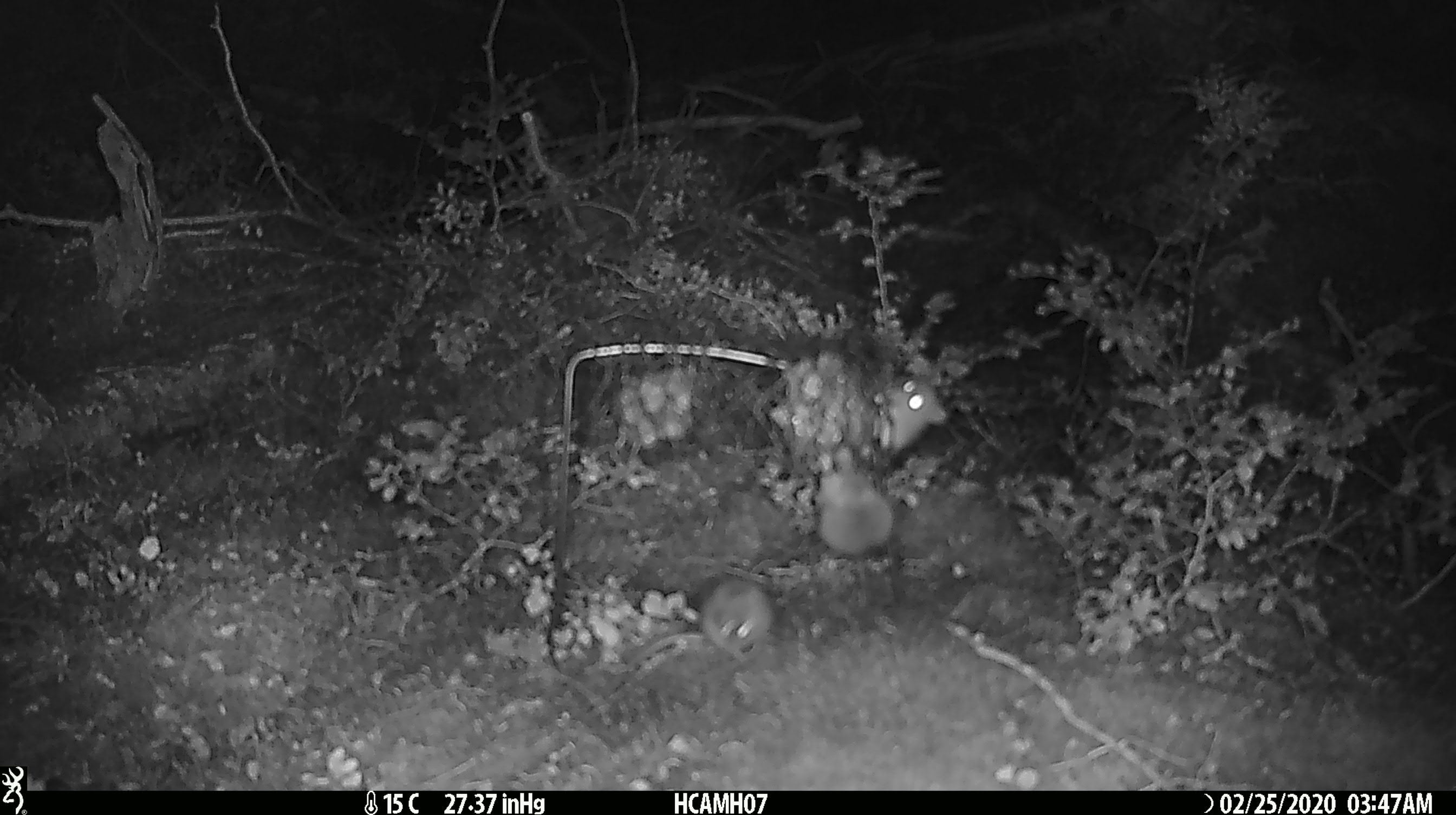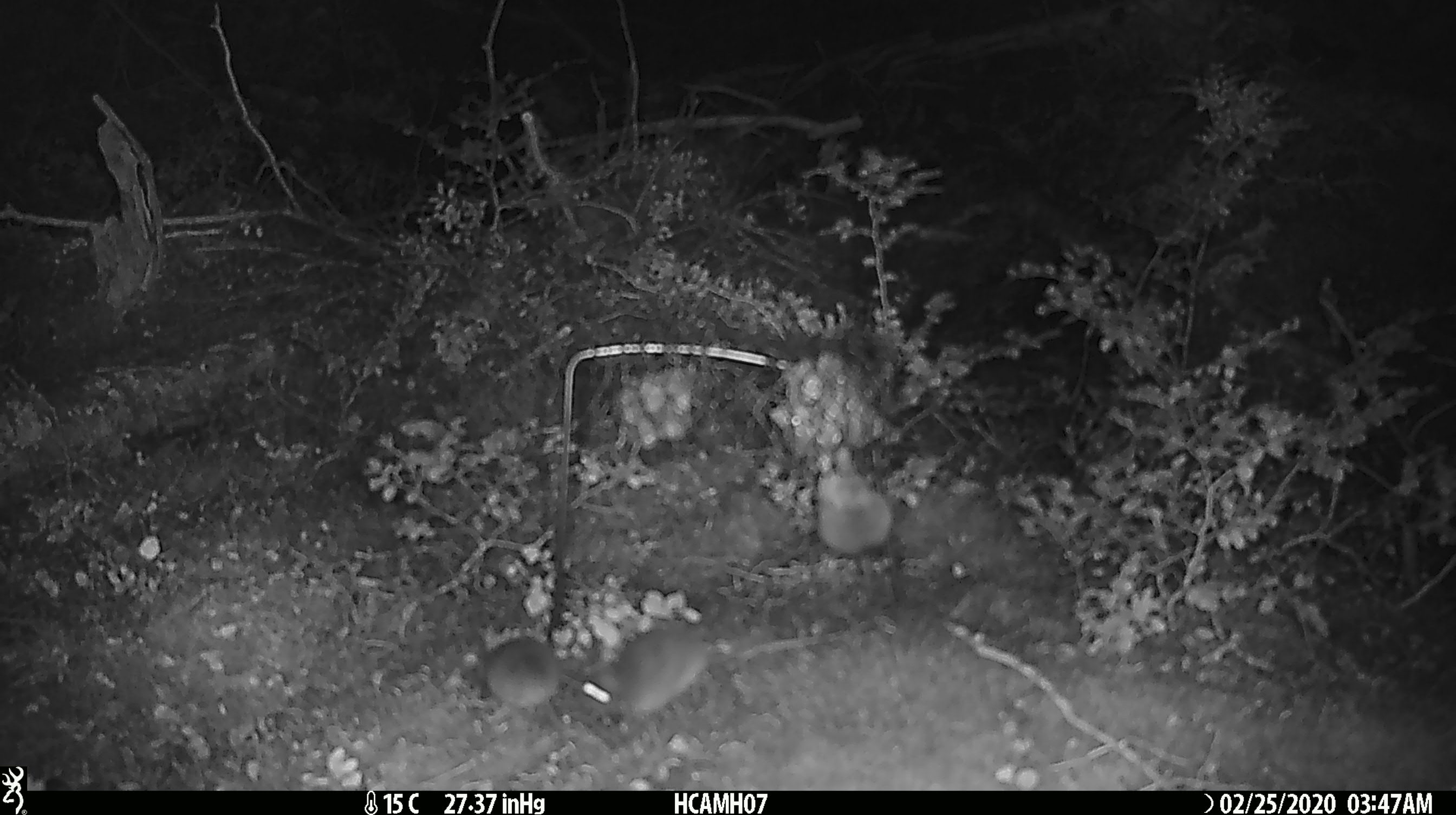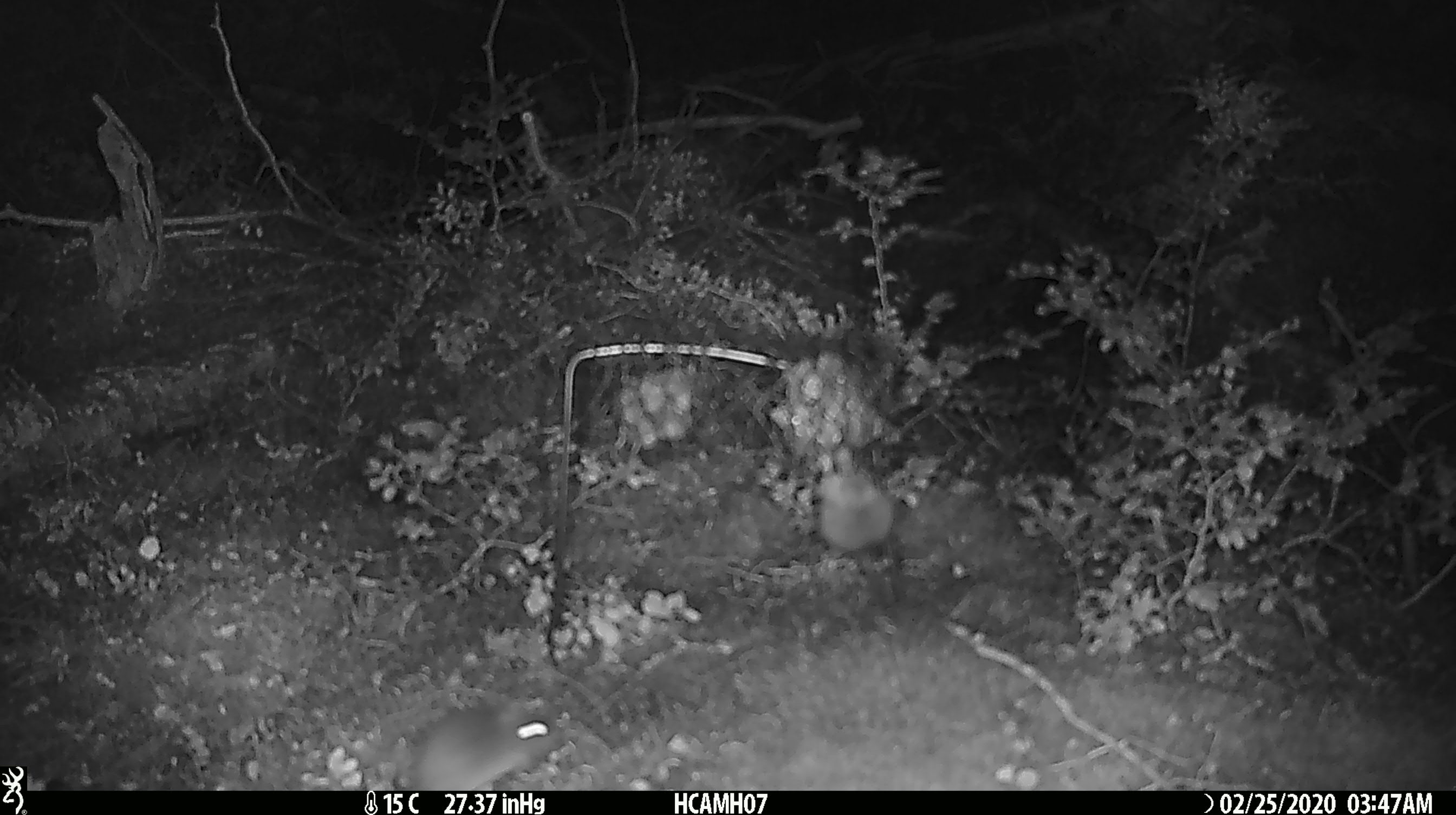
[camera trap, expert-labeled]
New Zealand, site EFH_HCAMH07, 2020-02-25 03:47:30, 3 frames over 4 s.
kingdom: Animalia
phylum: Chordata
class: Mammalia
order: Rodentia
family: Muridae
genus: Mus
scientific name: Mus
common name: mouse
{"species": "mouse (Mus)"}